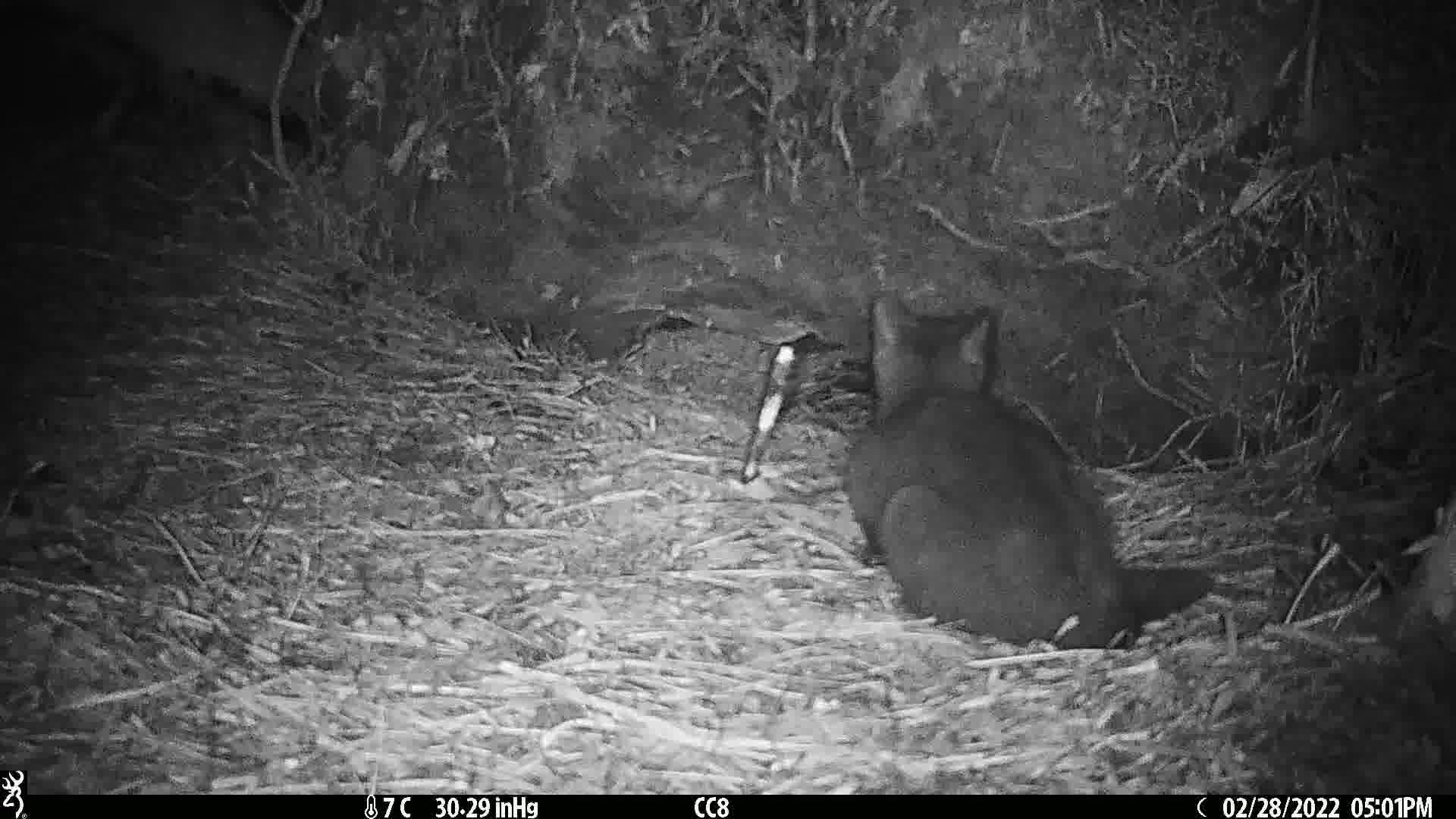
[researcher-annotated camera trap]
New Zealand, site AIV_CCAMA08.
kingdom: Animalia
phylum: Chordata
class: Mammalia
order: Carnivora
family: Felidae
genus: Felis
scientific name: Felis catus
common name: domestic cat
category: cat